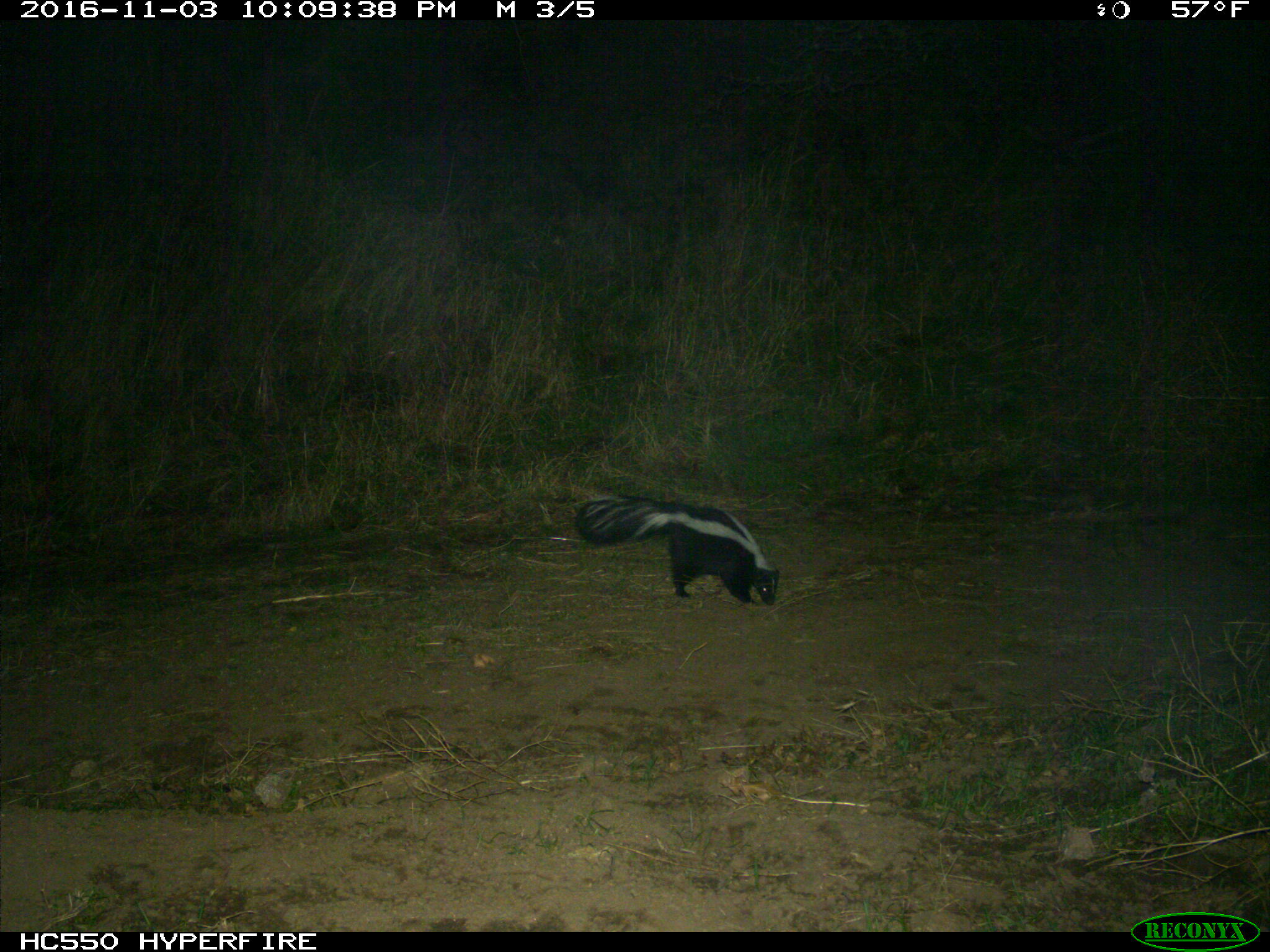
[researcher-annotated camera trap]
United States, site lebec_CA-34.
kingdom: Animalia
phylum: Chordata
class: Mammalia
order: Carnivora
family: Mephitidae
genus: Mephitis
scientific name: Mephitis mephitis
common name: striped skunk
Mephitis mephitis (striped skunk).